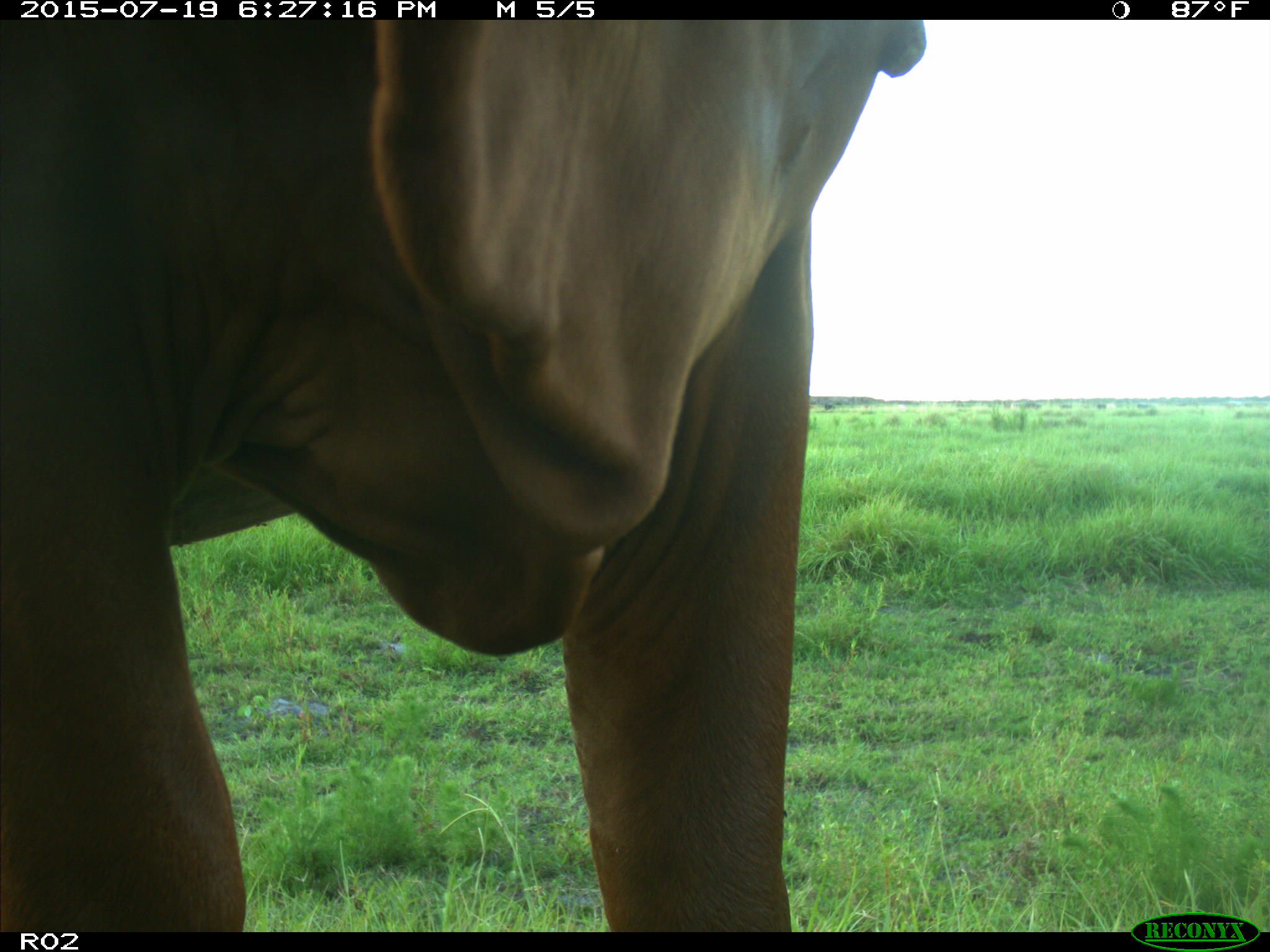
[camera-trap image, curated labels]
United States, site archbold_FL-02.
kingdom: Animalia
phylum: Chordata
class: Mammalia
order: Artiodactyla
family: Bovidae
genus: Bos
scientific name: Bos taurus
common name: domestic cow